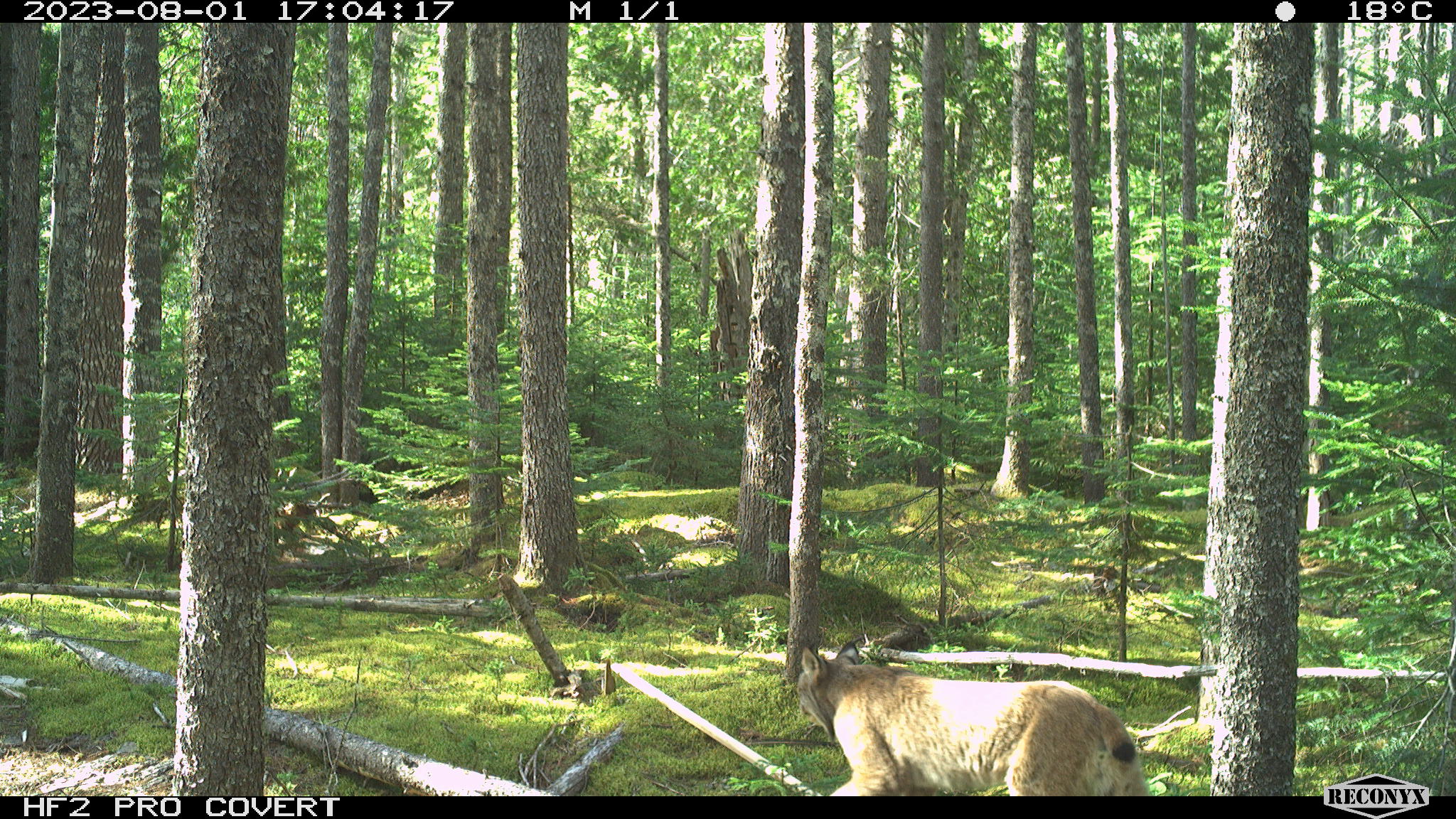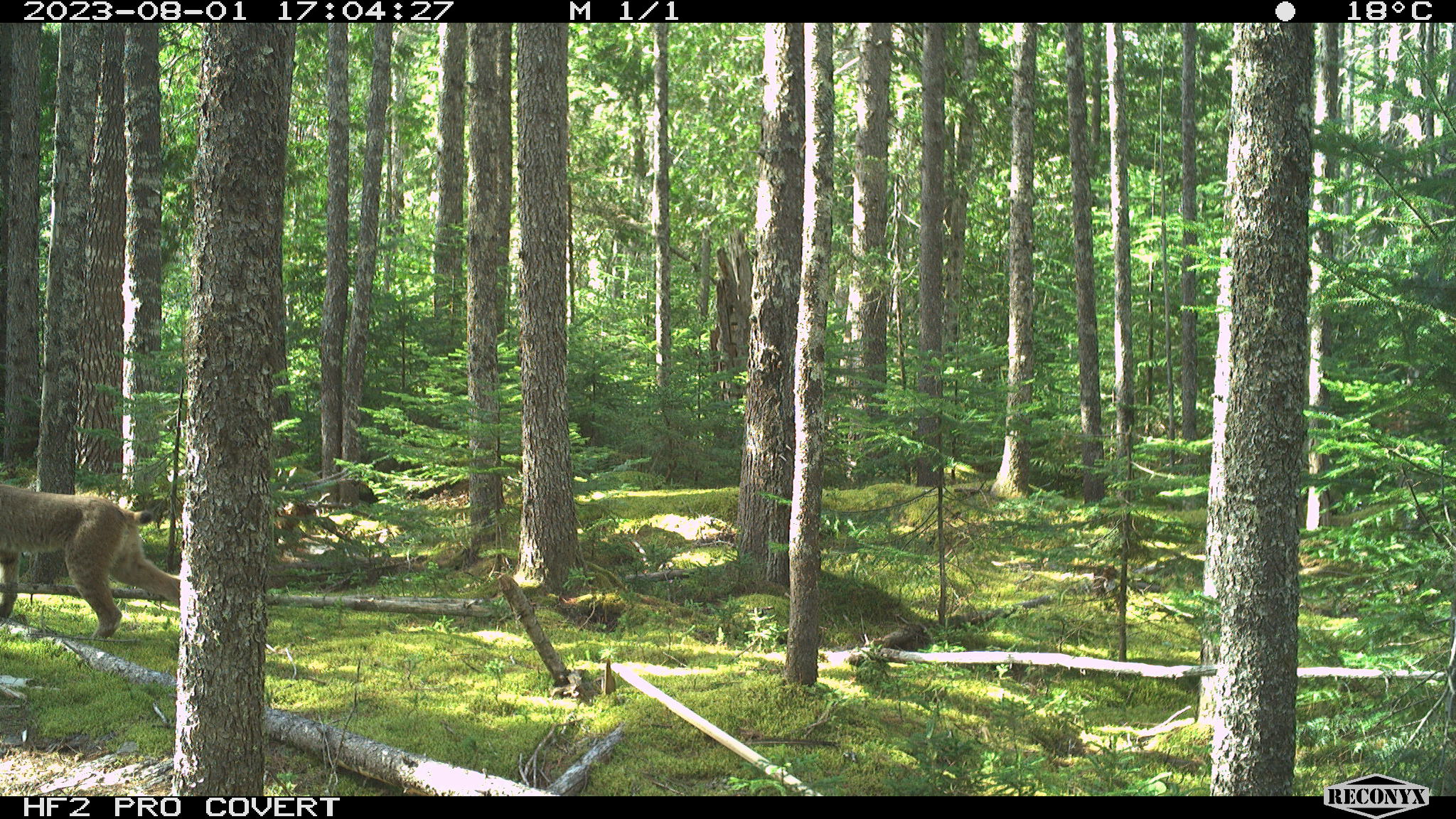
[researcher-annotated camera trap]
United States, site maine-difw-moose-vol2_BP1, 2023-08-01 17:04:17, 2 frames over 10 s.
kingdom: Animalia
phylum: Chordata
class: Mammalia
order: Carnivora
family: Felidae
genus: Lynx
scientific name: Lynx canadensis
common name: canada lynx